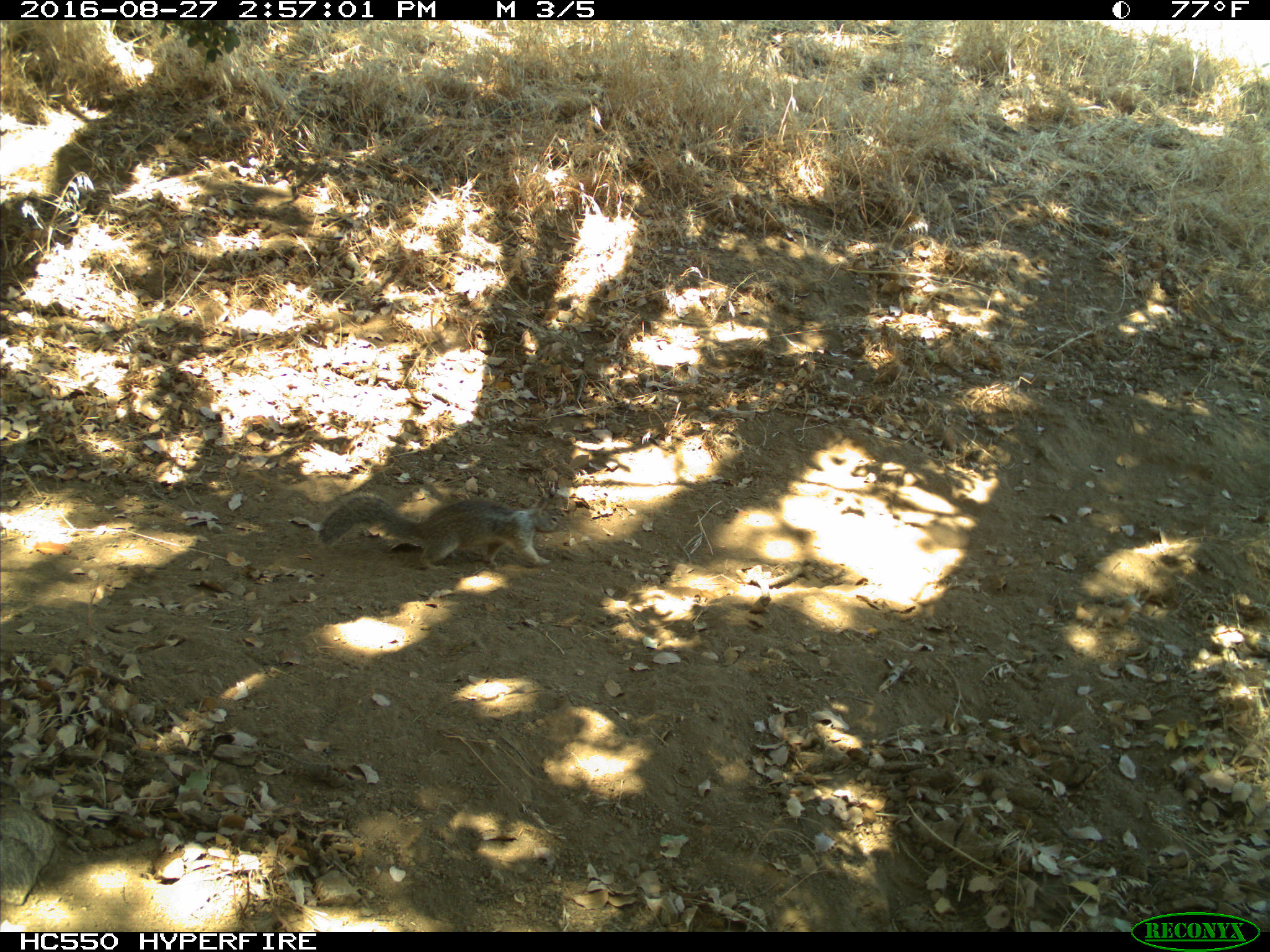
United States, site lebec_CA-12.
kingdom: Animalia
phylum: Chordata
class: Mammalia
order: Rodentia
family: Sciuridae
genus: Otospermophilus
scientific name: Otospermophilus beecheyi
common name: california ground squirrel